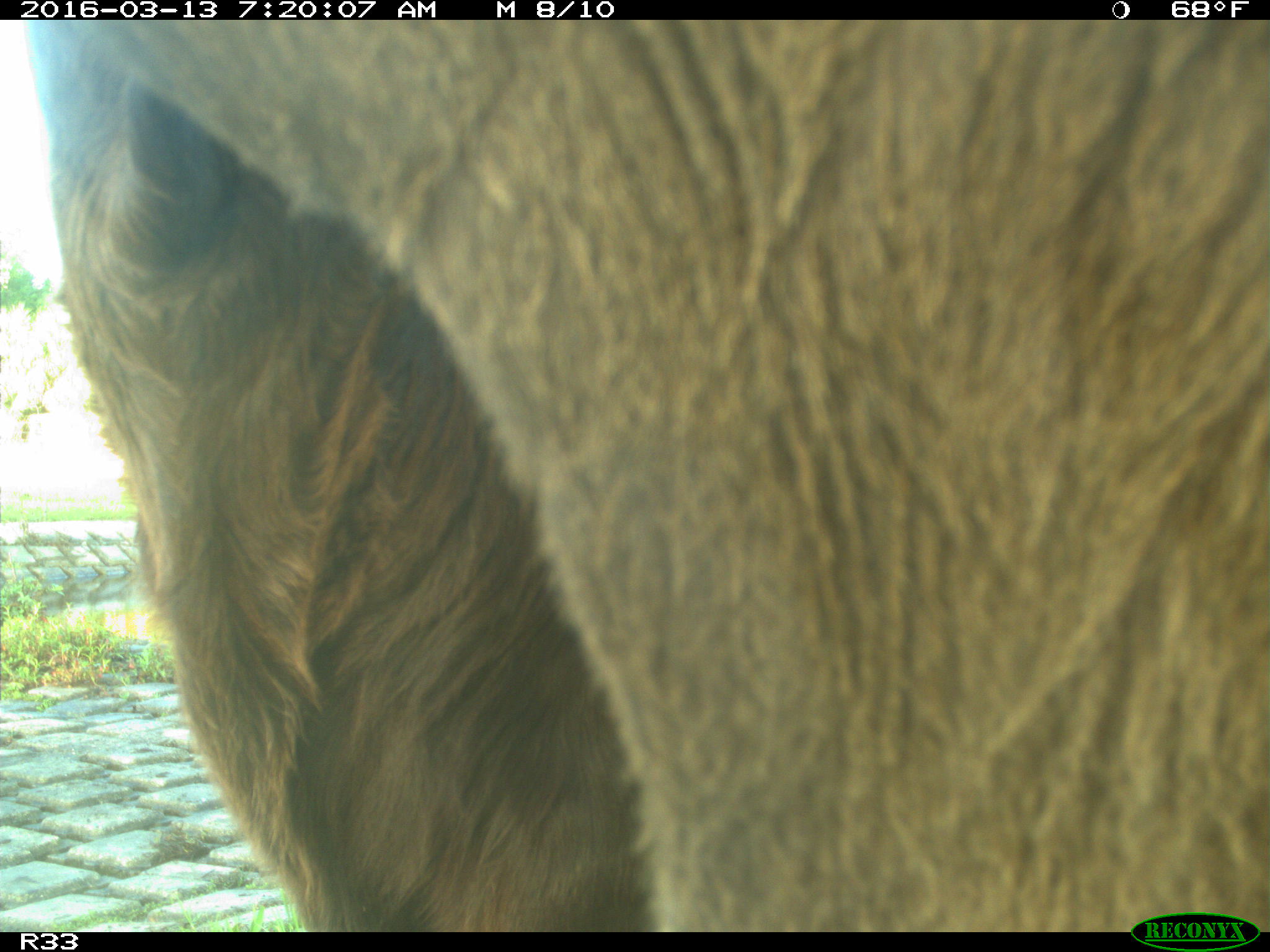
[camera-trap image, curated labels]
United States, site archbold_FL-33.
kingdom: Animalia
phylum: Chordata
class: Mammalia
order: Artiodactyla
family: Bovidae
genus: Bos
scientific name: Bos taurus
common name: domestic cow